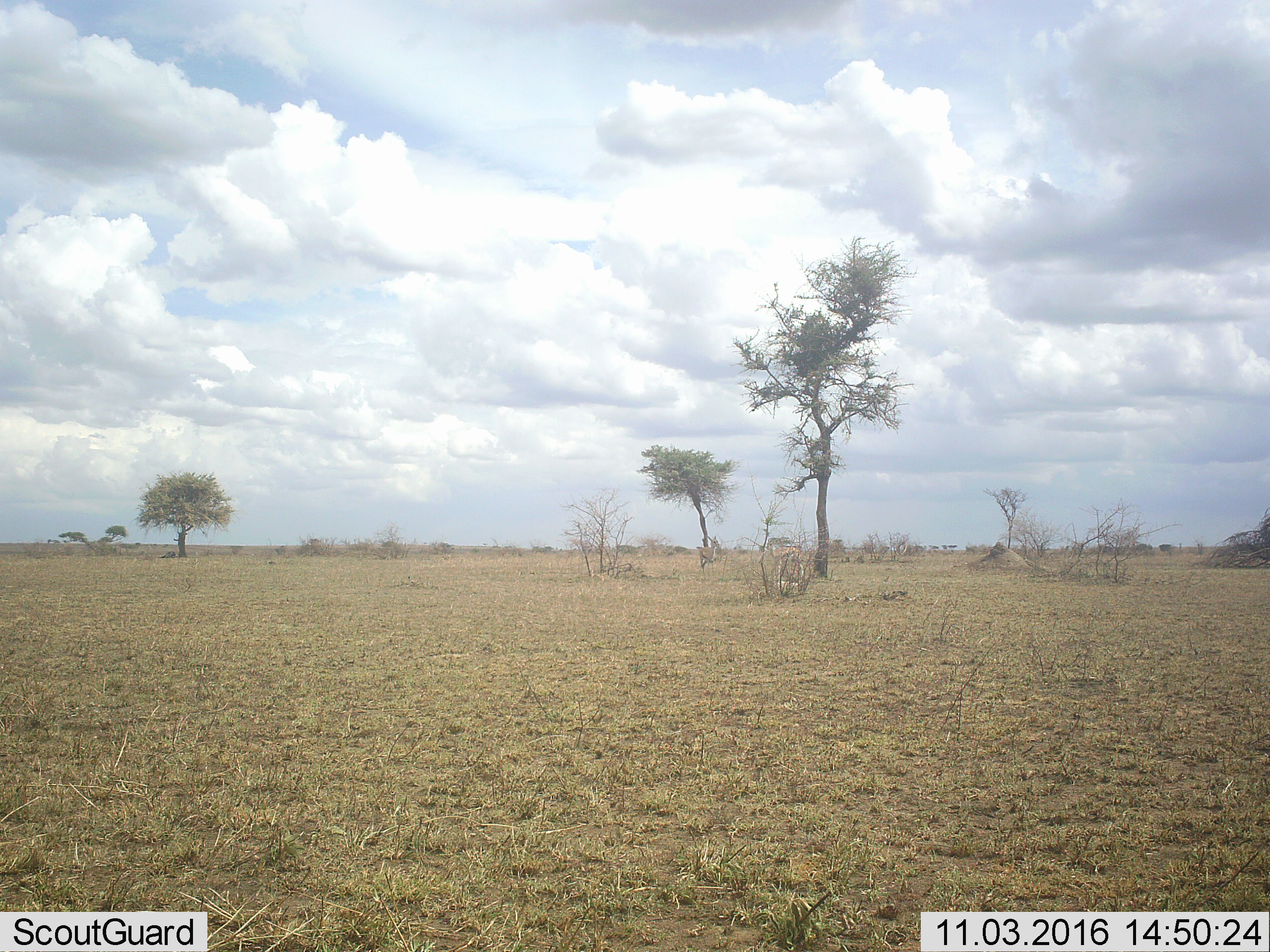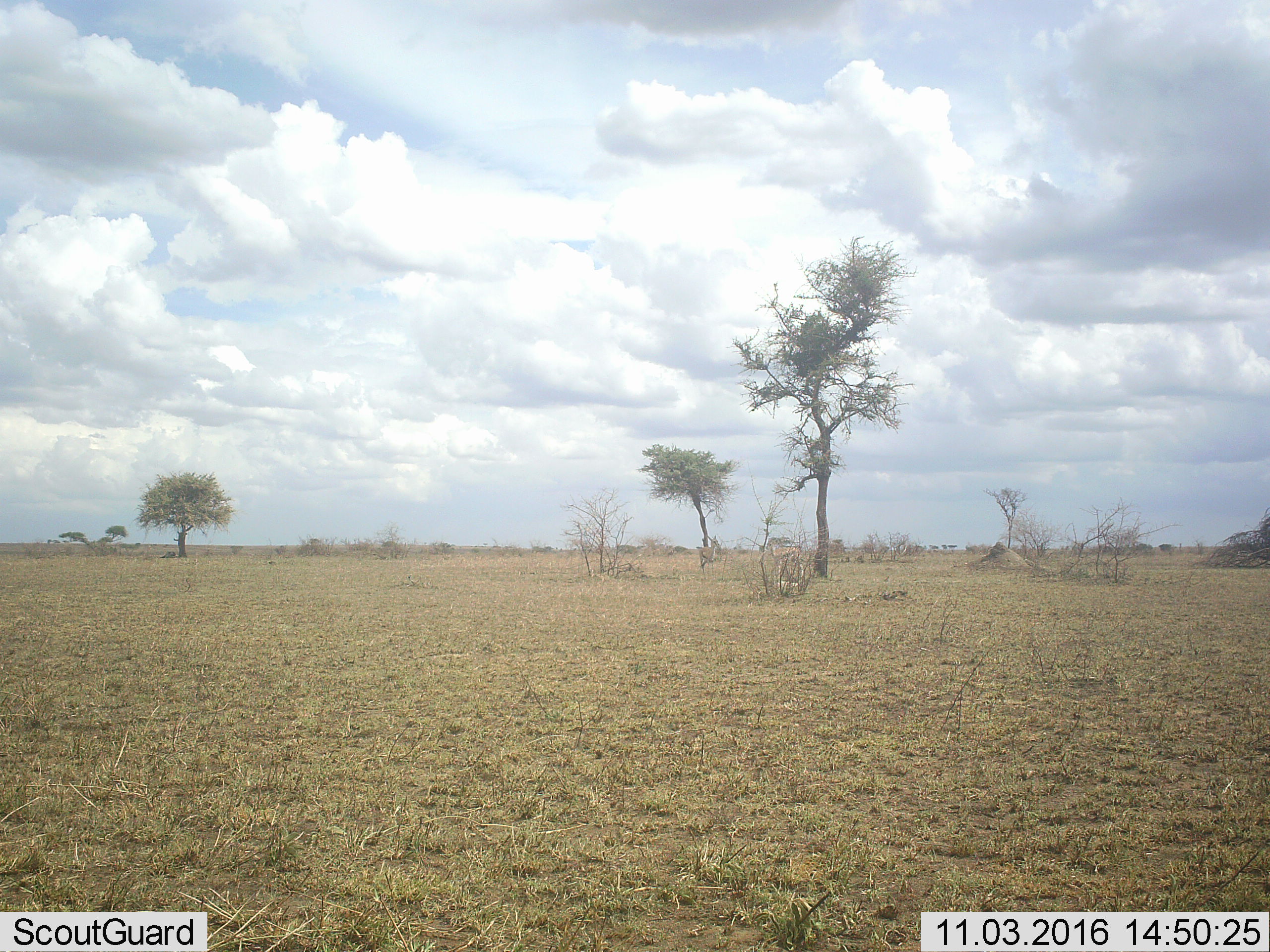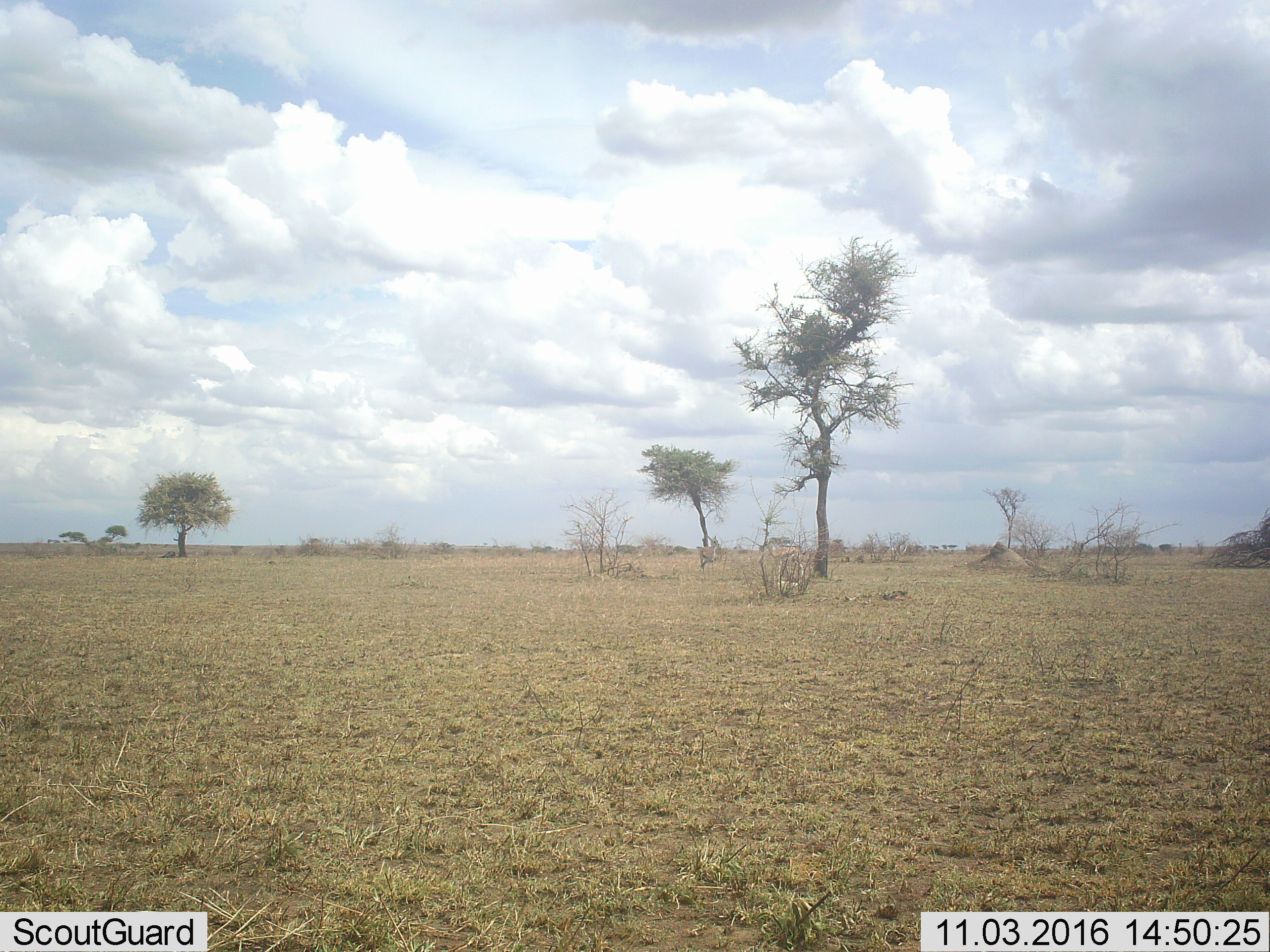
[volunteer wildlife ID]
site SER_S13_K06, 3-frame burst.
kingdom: Animalia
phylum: Chordata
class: Mammalia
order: Artiodactyla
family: Bovidae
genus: Eudorcas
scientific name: Eudorcas thomsonii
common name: thomson's gazelle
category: gazellethomsons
Gazellethomsons (thomson's gazelle) (Eudorcas thomsonii), count 2. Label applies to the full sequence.